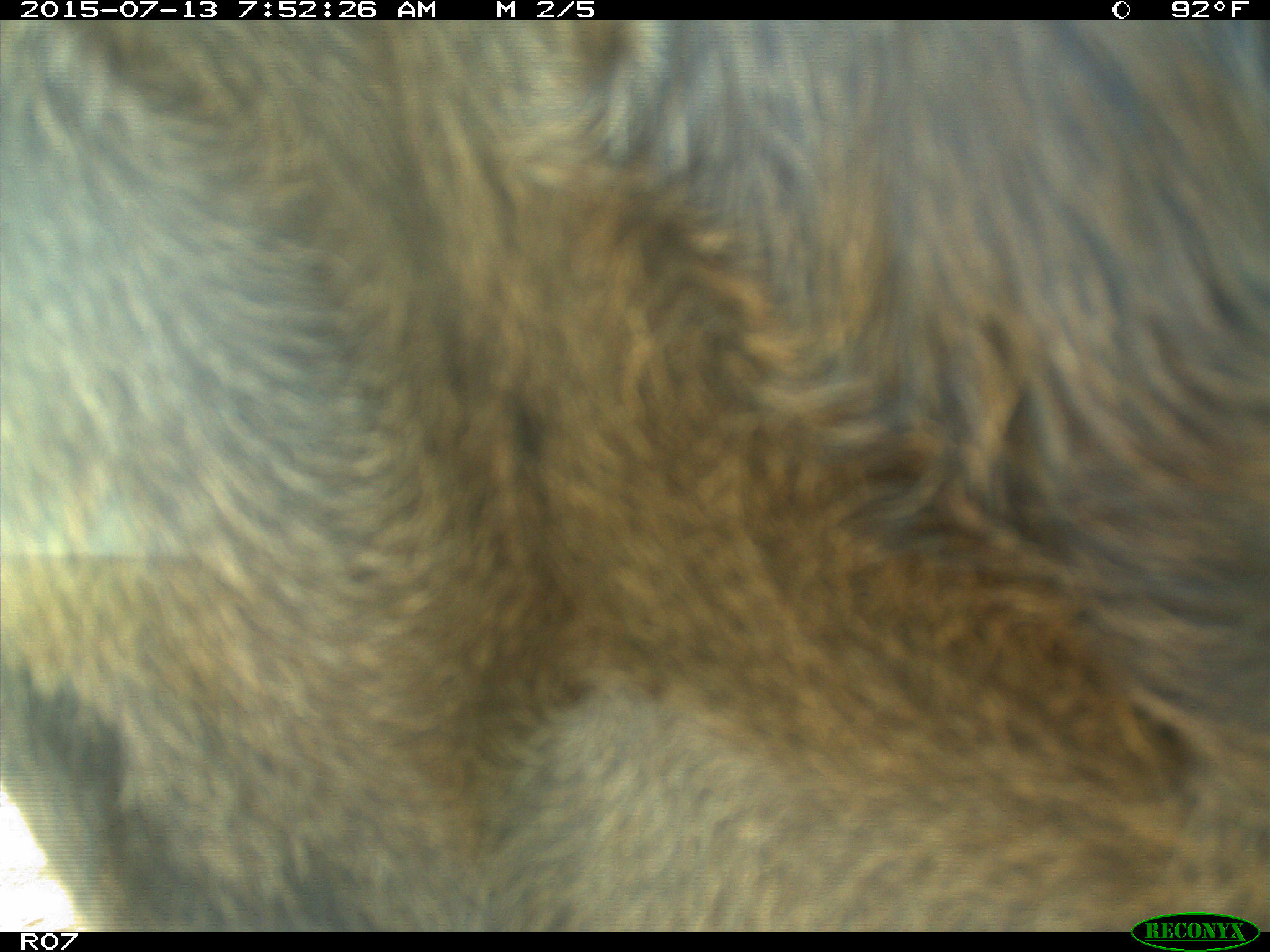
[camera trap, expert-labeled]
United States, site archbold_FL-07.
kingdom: Animalia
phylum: Chordata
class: Mammalia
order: Artiodactyla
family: Bovidae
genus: Bos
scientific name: Bos taurus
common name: domestic cow